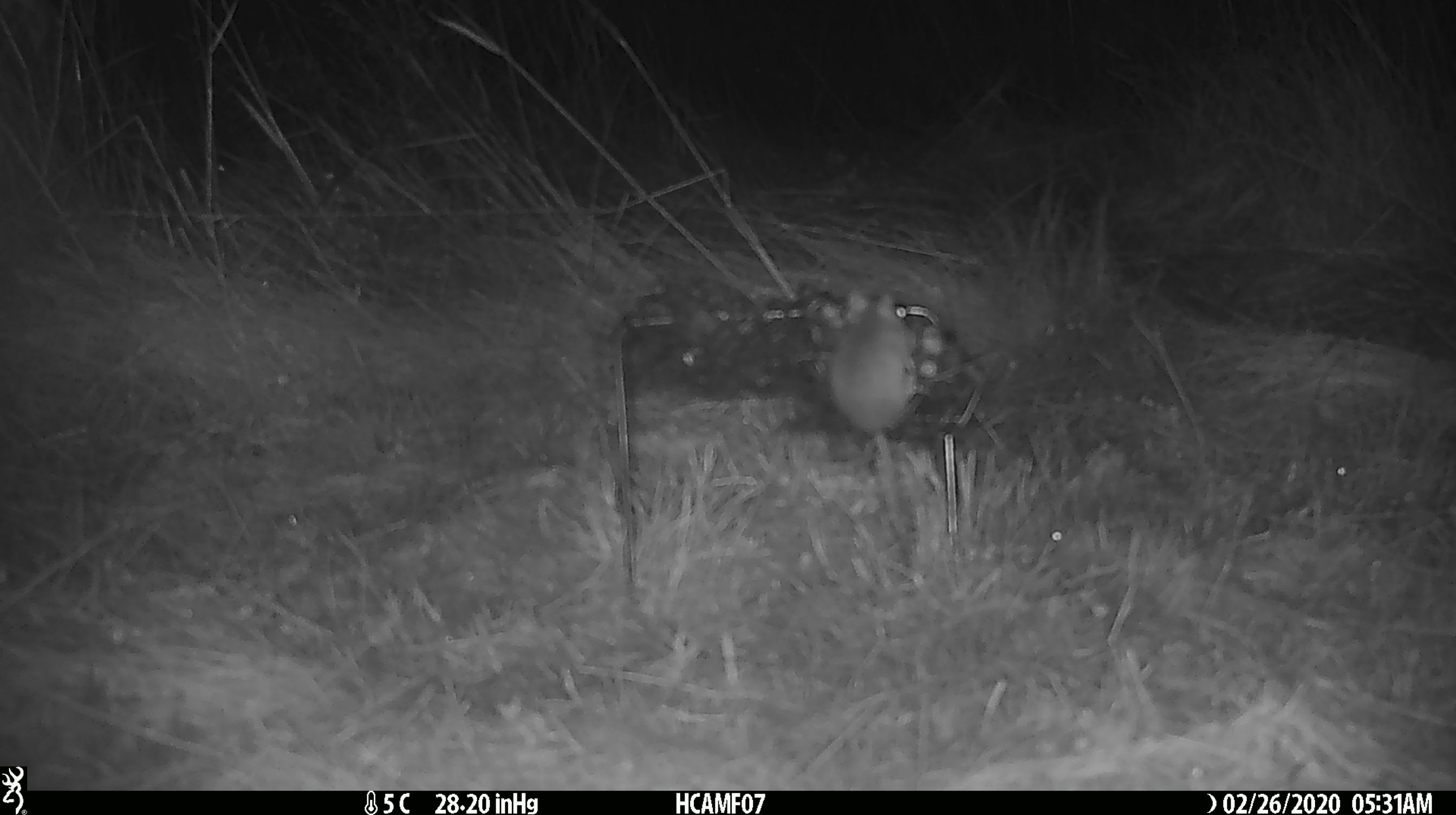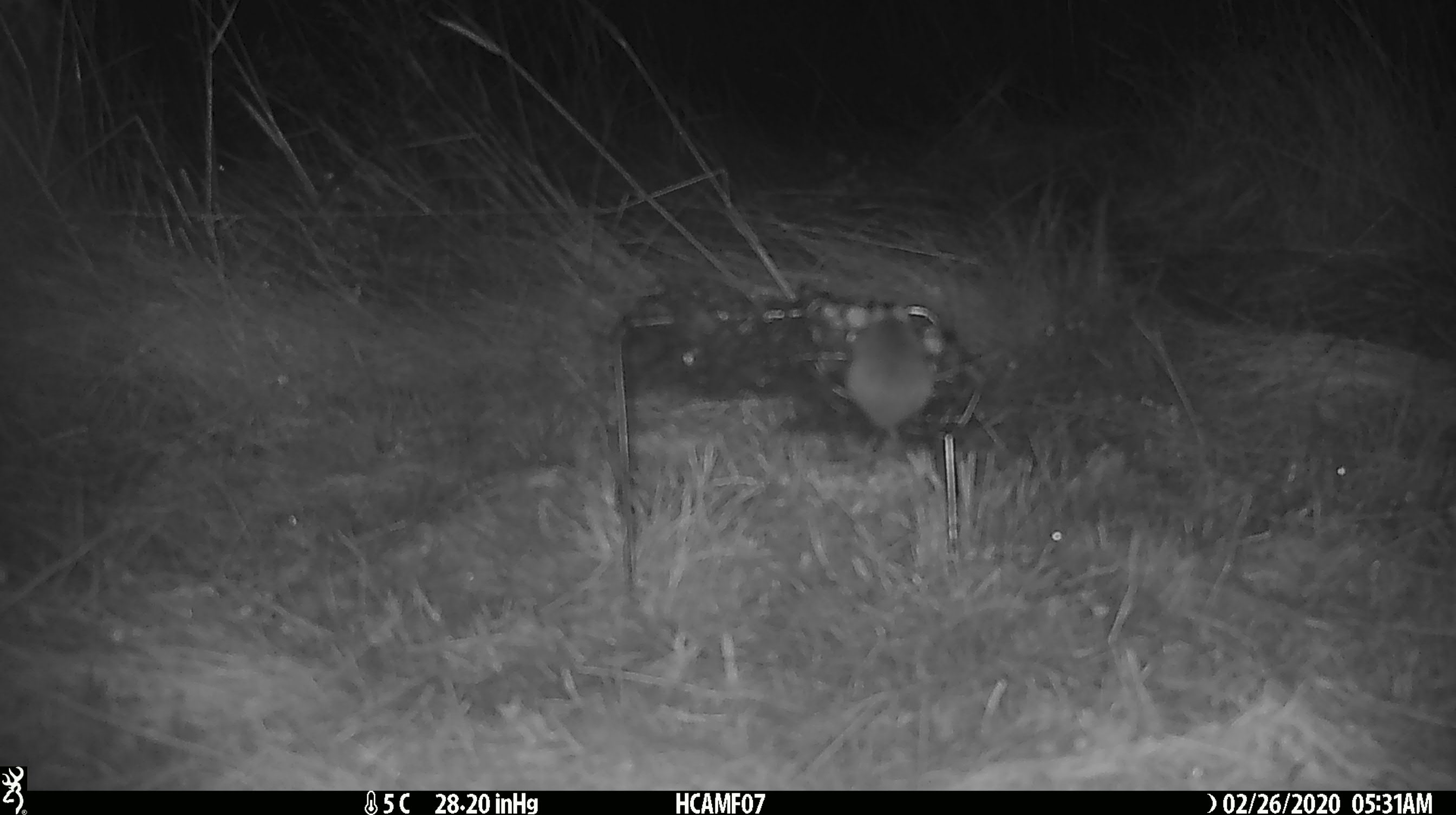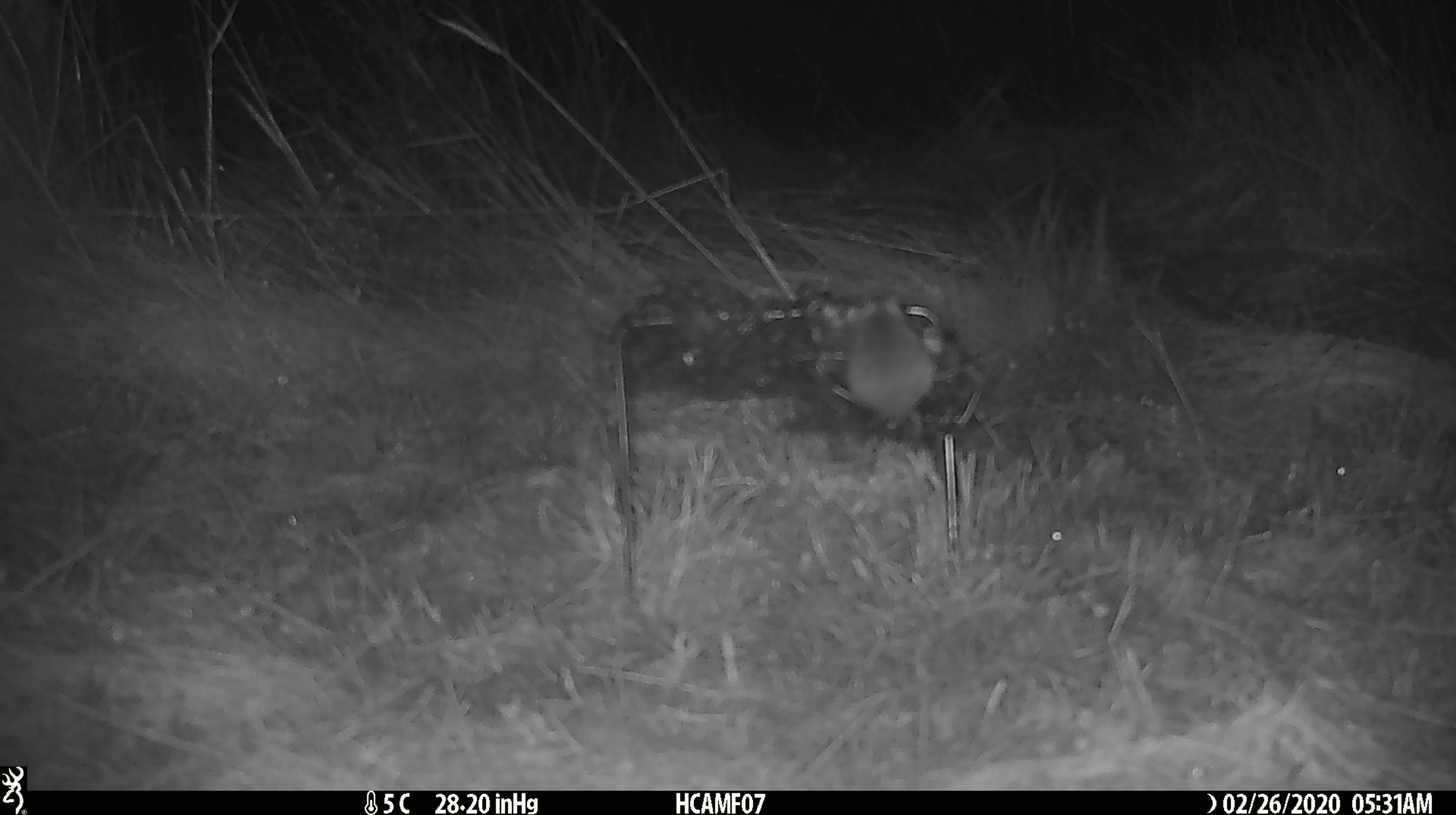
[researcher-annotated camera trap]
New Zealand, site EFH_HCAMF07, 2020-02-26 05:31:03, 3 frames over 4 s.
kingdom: Animalia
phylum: Chordata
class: Mammalia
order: Rodentia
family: Muridae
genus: Mus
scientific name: Mus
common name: mouse